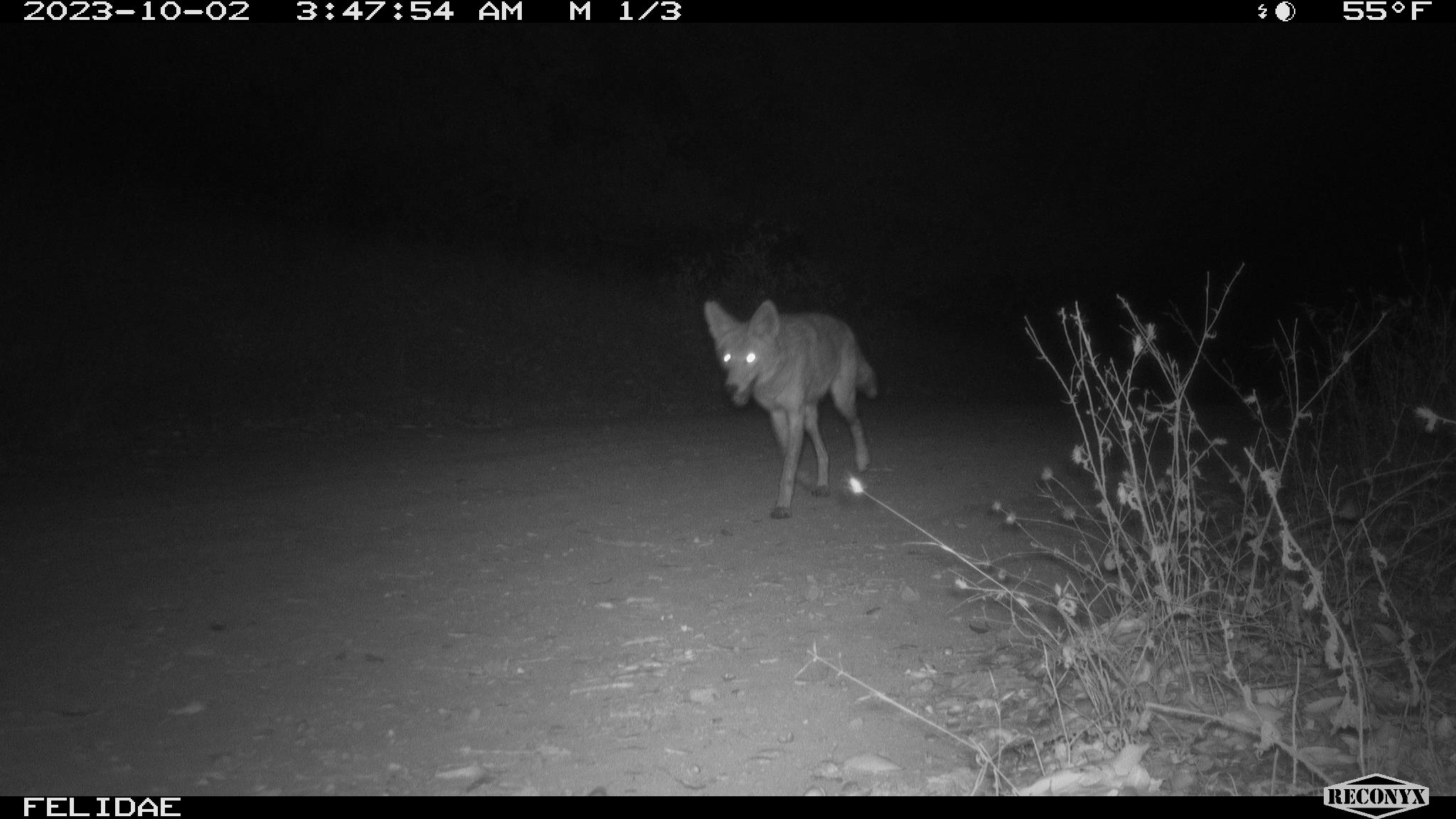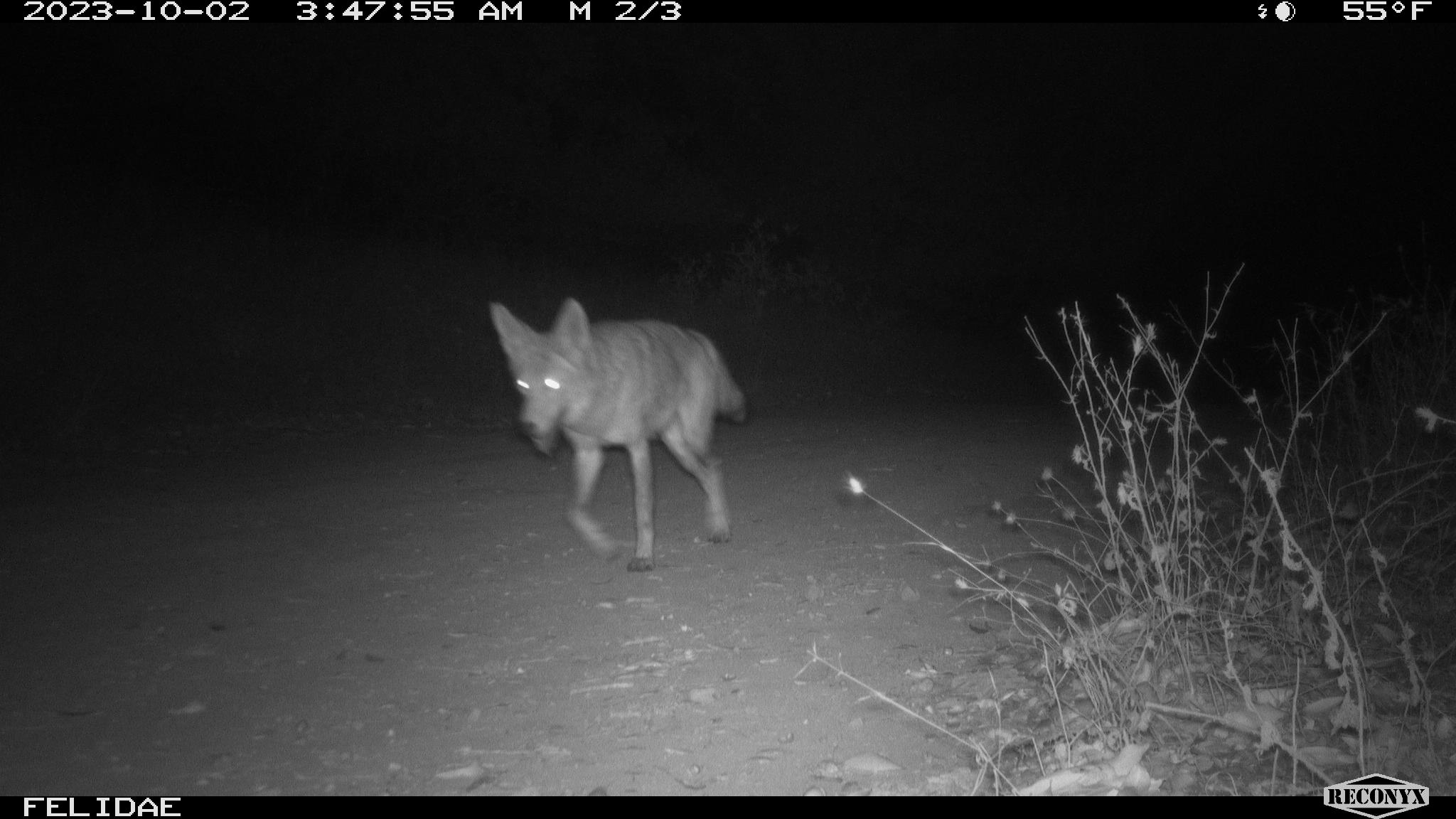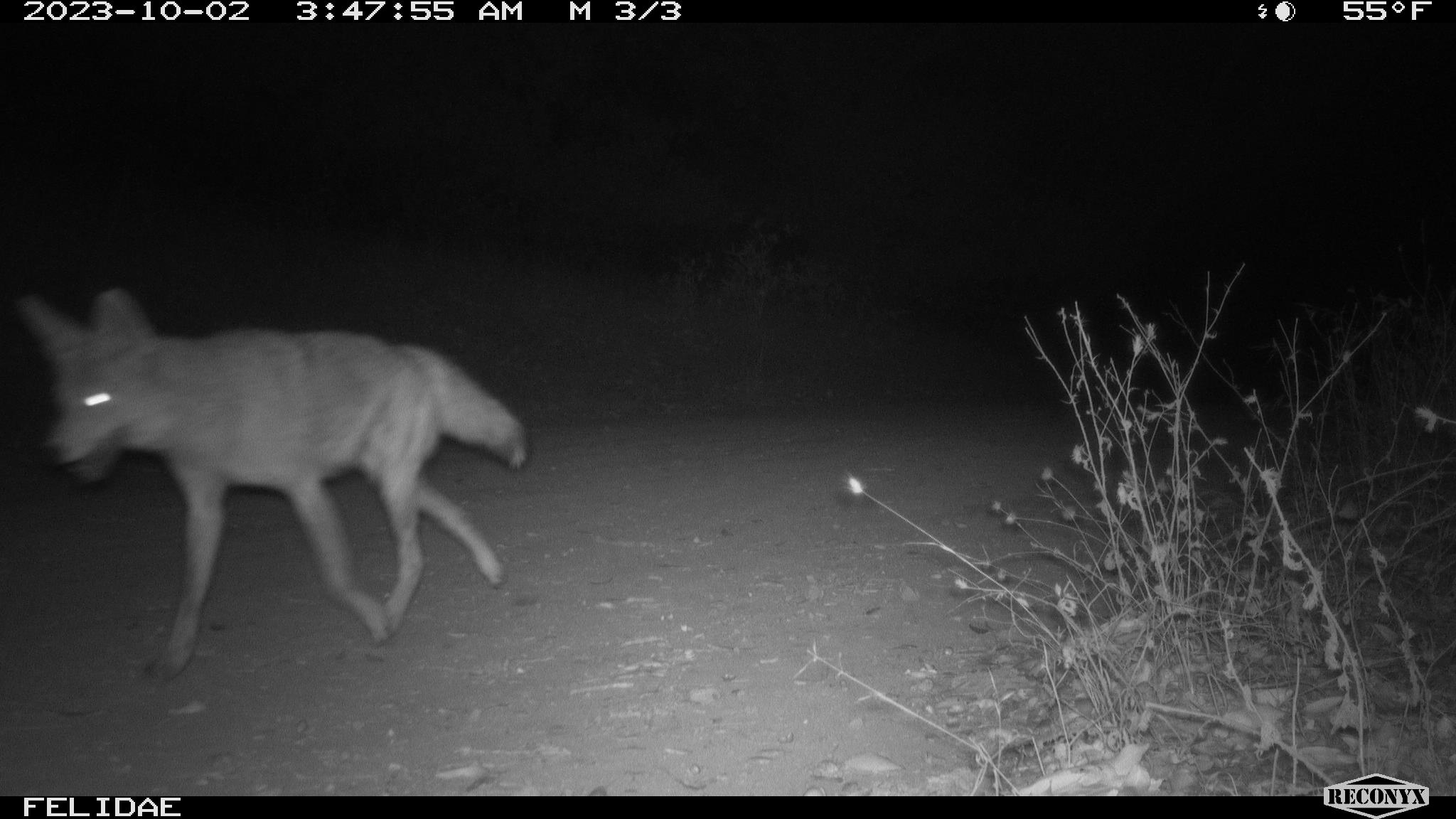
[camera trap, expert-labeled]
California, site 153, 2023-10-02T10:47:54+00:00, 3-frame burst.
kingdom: Animalia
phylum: Chordata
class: Mammalia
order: Carnivora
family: Canidae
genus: Canis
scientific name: Canis latrans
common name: coyote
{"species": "coyote (Canis latrans)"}